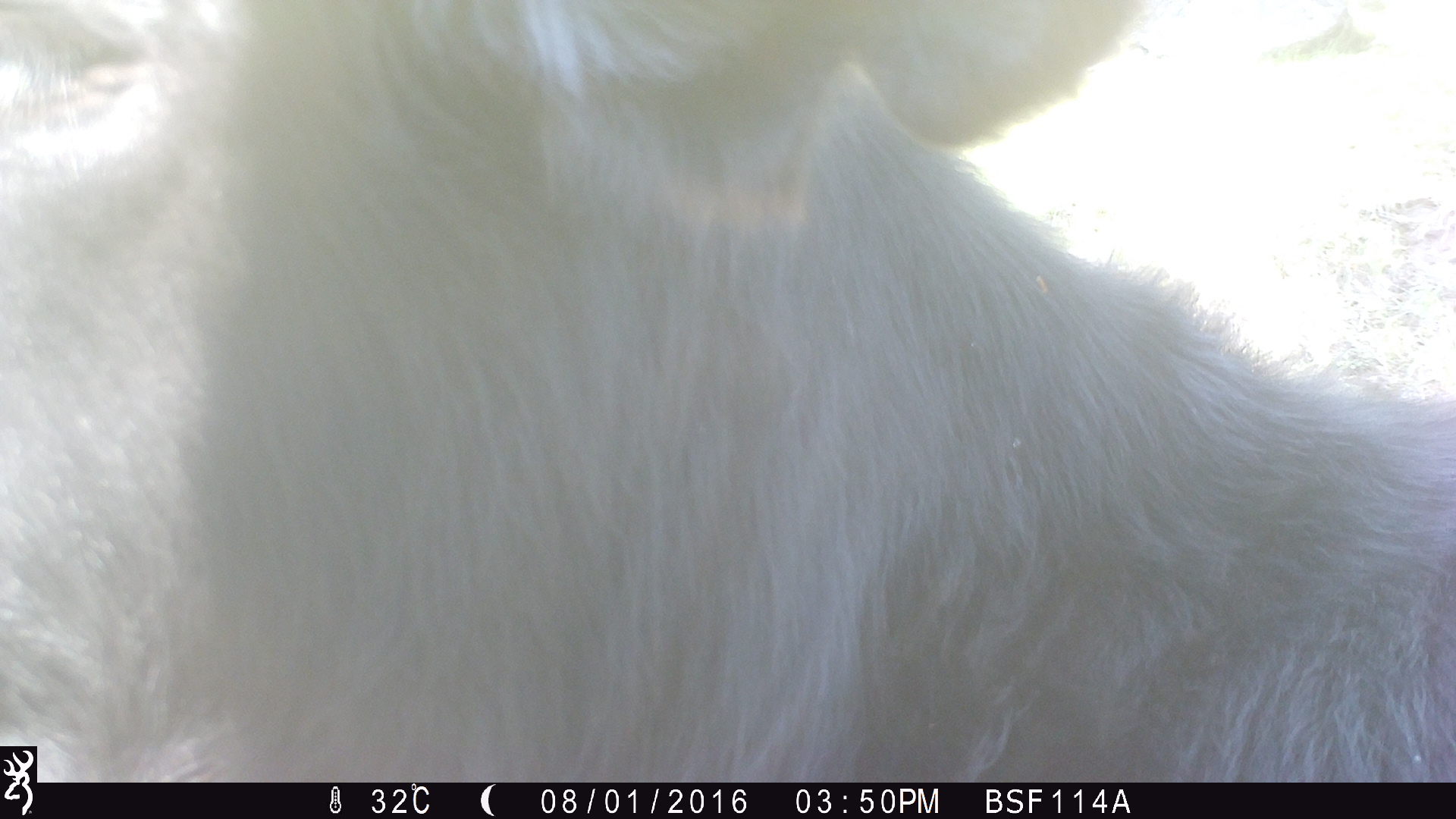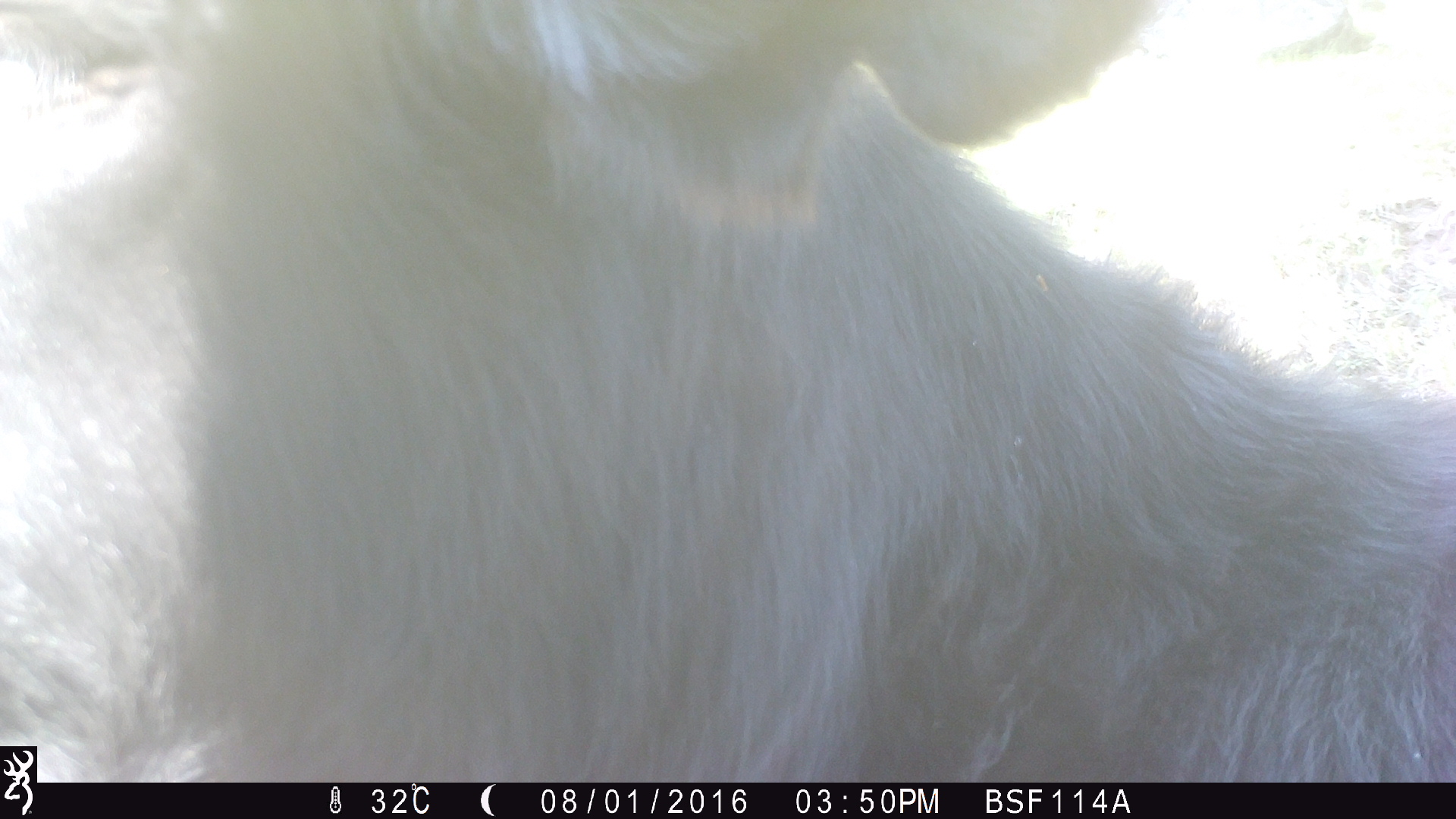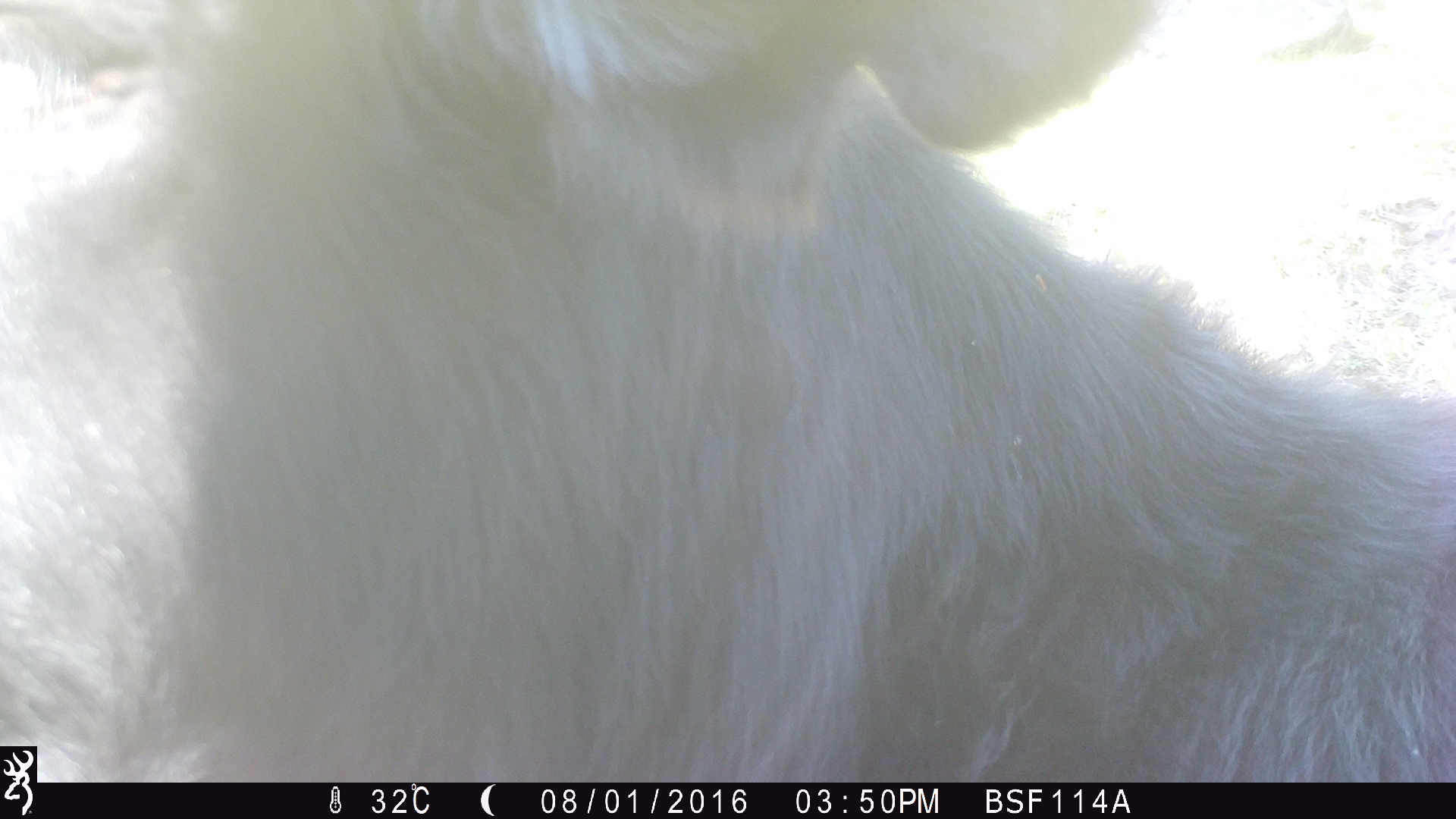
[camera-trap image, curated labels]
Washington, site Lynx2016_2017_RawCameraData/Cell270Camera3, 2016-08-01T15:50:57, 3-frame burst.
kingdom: Animalia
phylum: Chordata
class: Mammalia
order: Artiodactyla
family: Bovidae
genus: Bos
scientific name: Bos taurus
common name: domestic cattle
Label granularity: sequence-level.